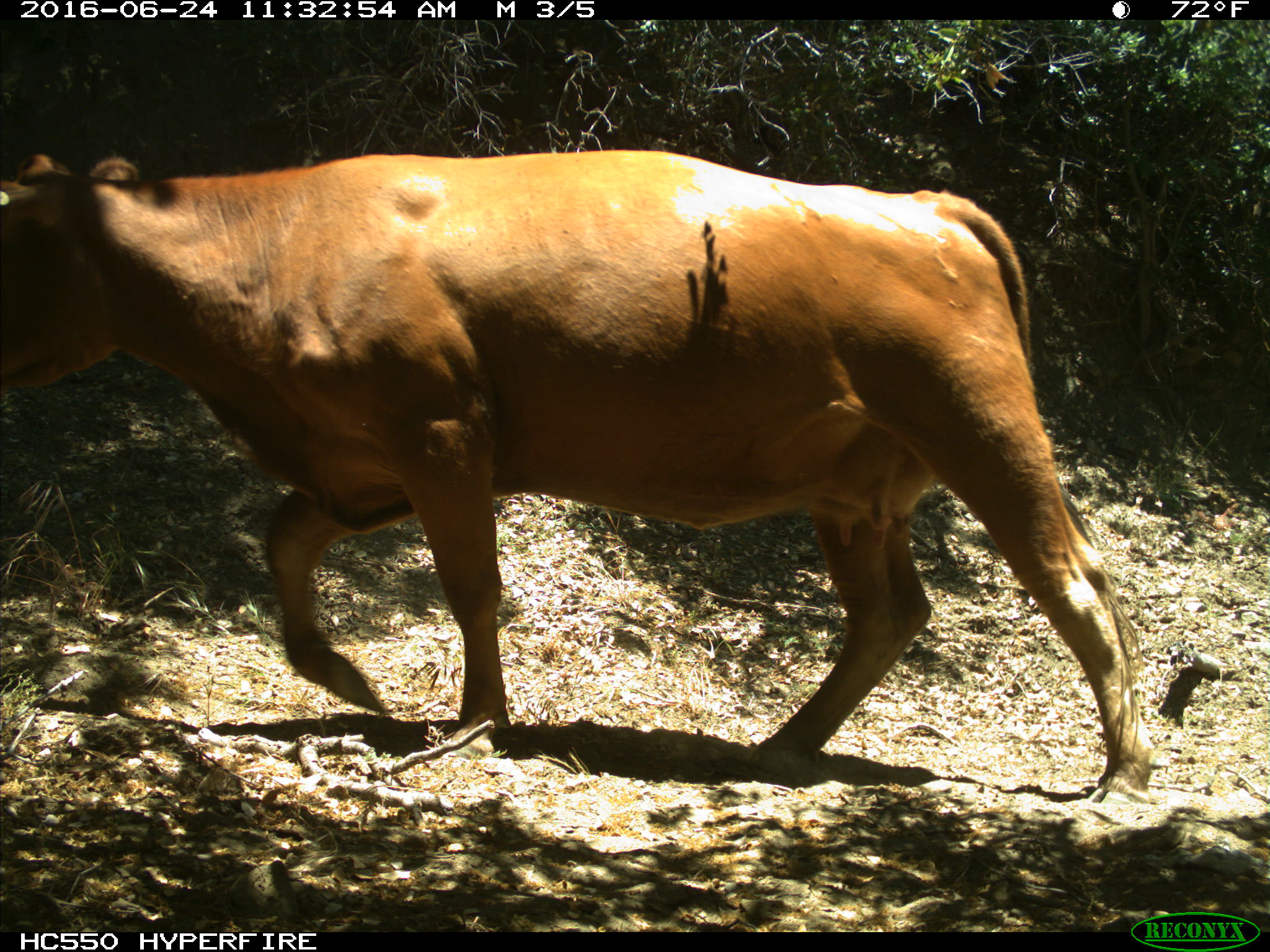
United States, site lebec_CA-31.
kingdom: Animalia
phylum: Chordata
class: Mammalia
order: Artiodactyla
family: Bovidae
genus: Bos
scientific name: Bos taurus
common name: domestic cow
Bos taurus (domestic cow).